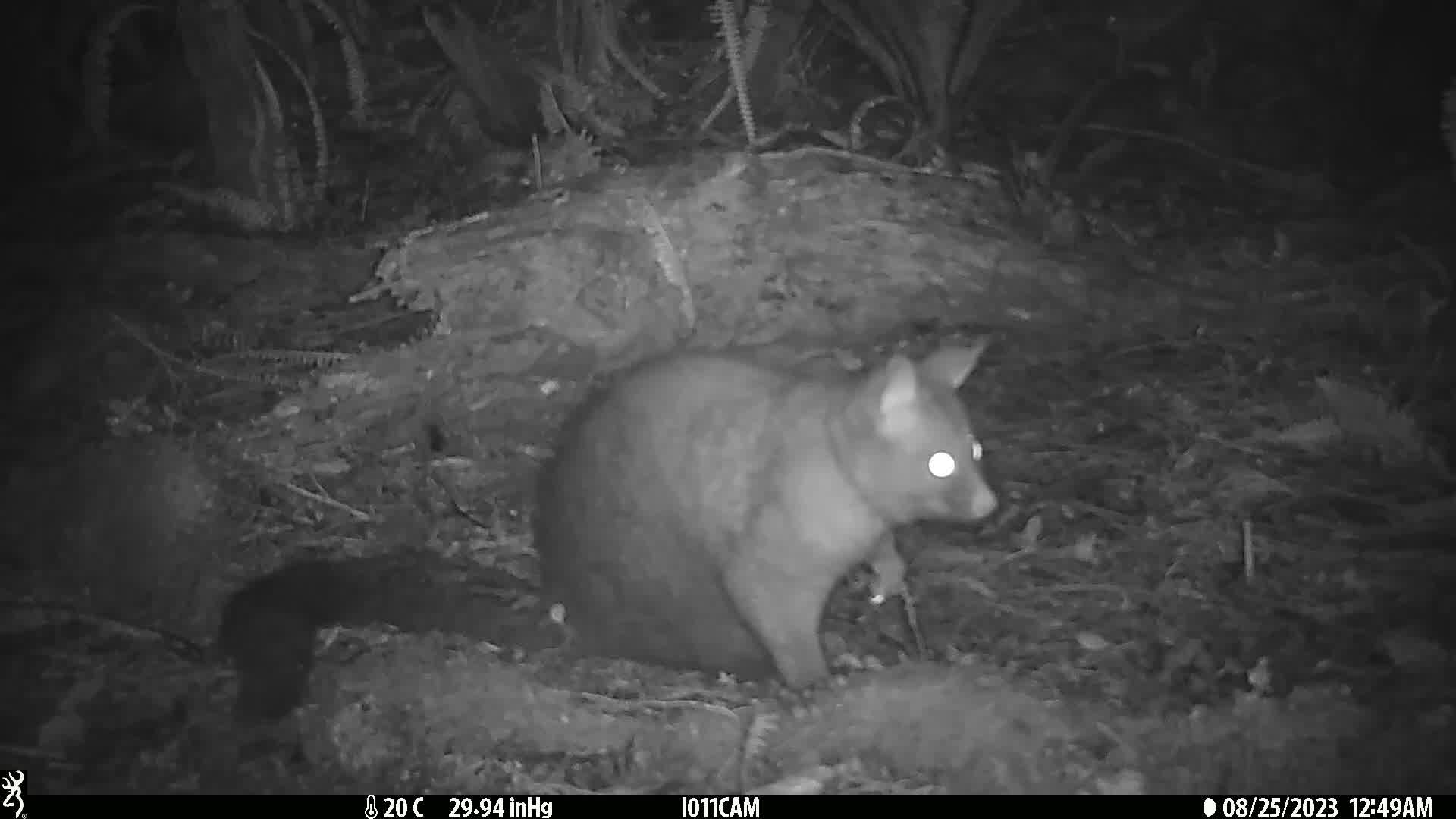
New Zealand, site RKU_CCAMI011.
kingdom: Animalia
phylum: Chordata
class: Mammalia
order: Diprotodontia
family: Phalangeridae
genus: Trichosurus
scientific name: Trichosurus vulpecula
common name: common brushtail possum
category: possum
Possum (common brushtail possum) (Trichosurus vulpecula).